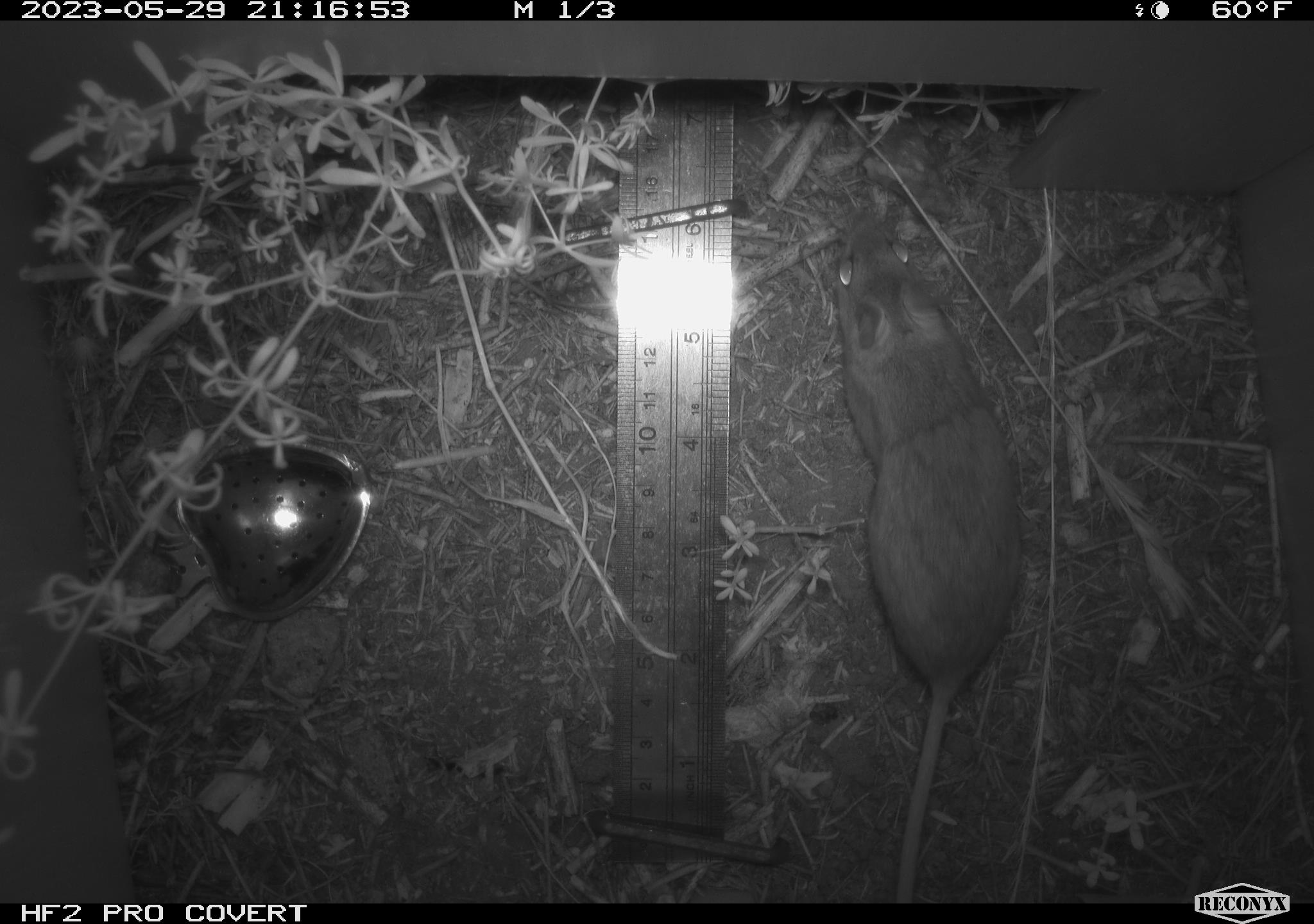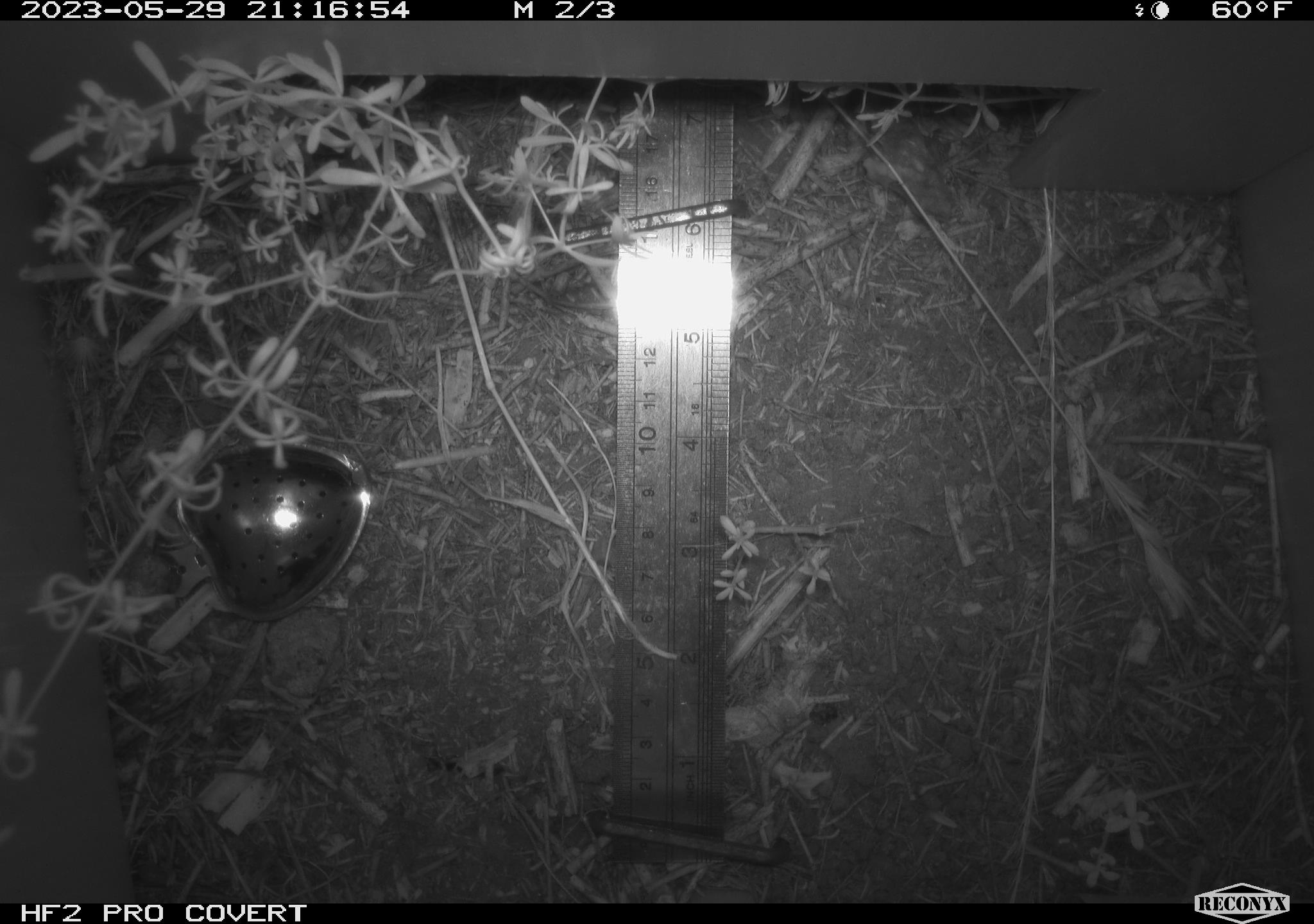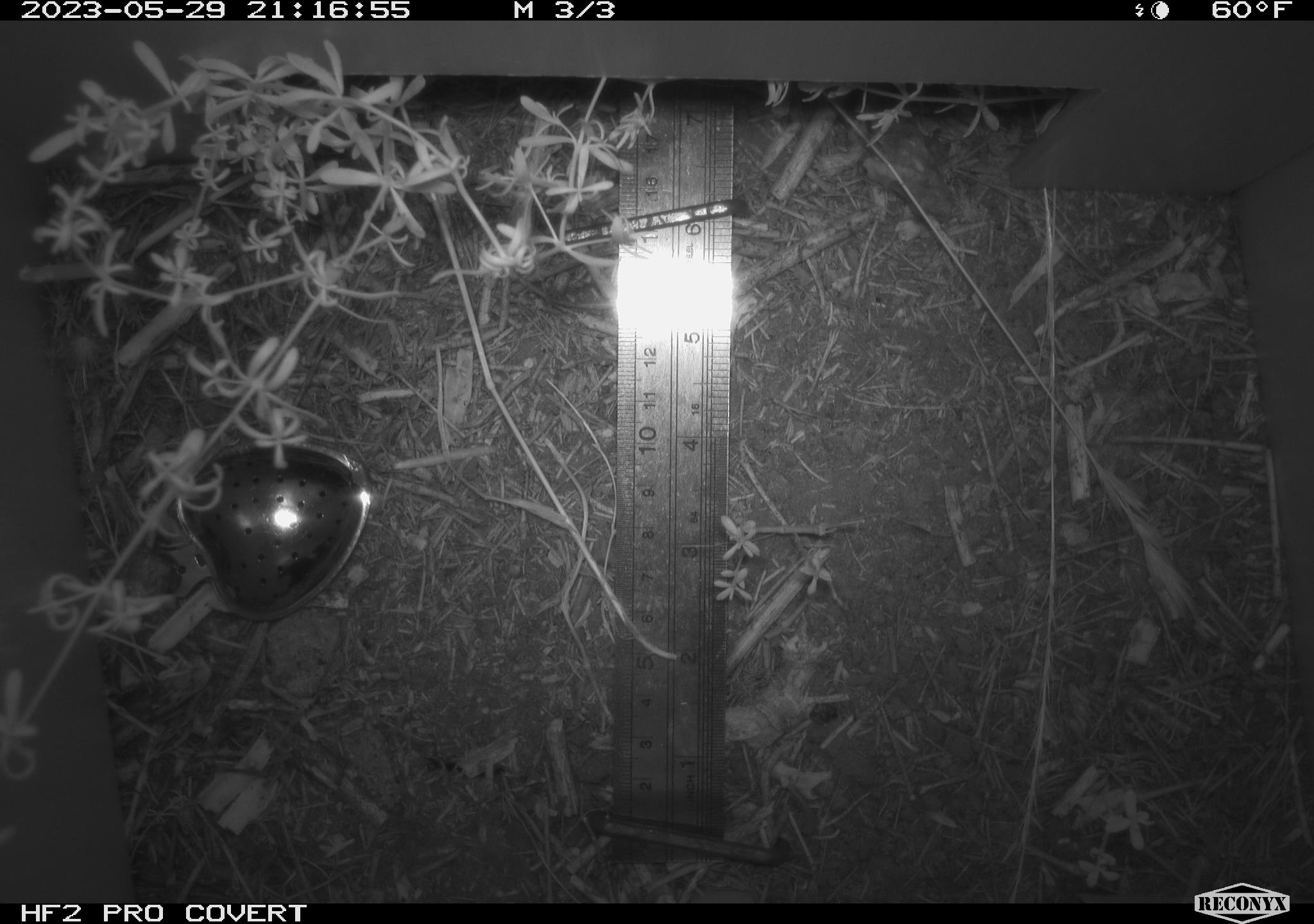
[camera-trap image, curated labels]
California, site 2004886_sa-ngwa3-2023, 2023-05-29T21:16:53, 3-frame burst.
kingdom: Animalia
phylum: Chordata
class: Mammalia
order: Rodentia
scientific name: Rodentia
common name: mouse species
Mouse species (Rodentia).